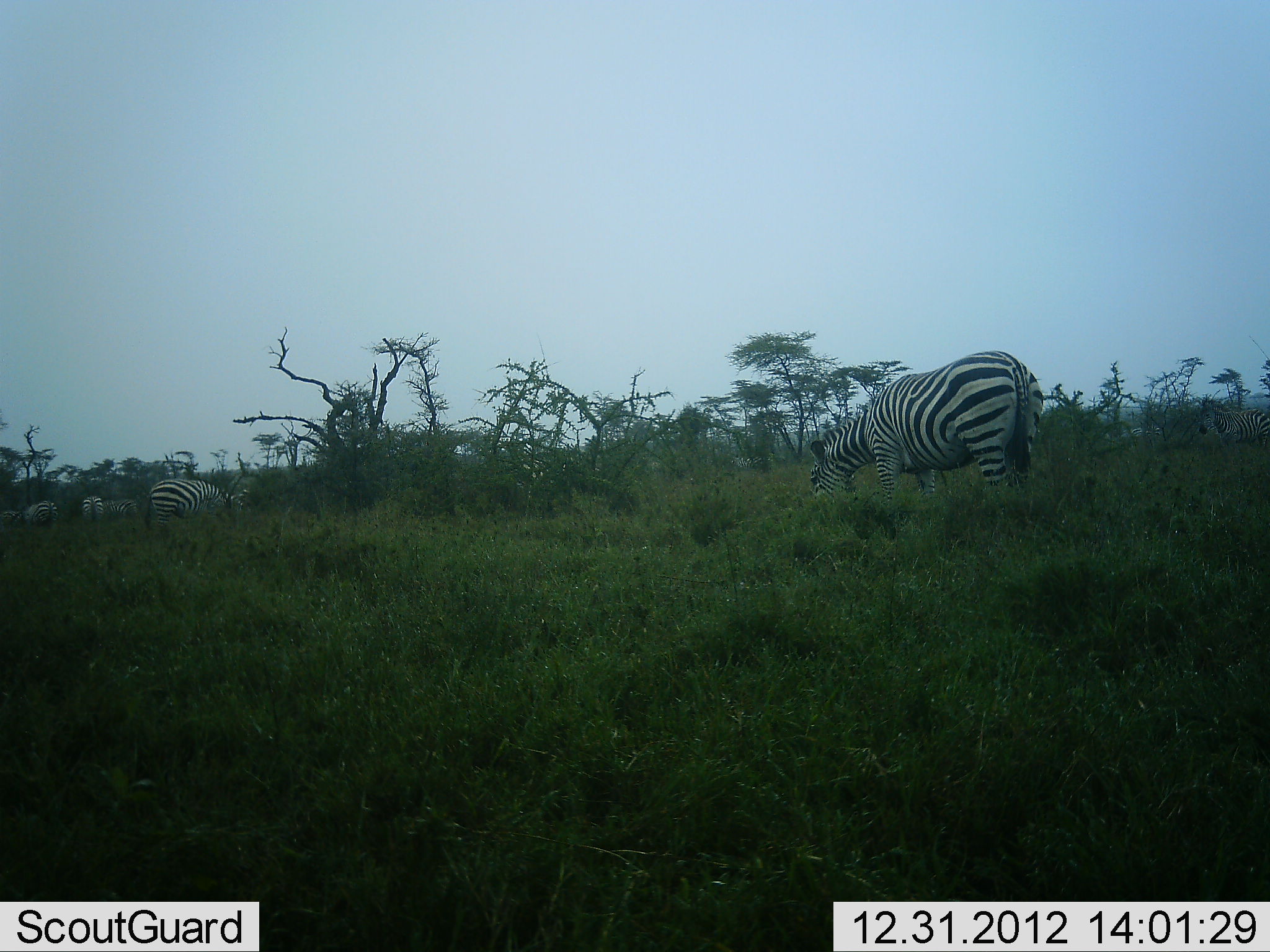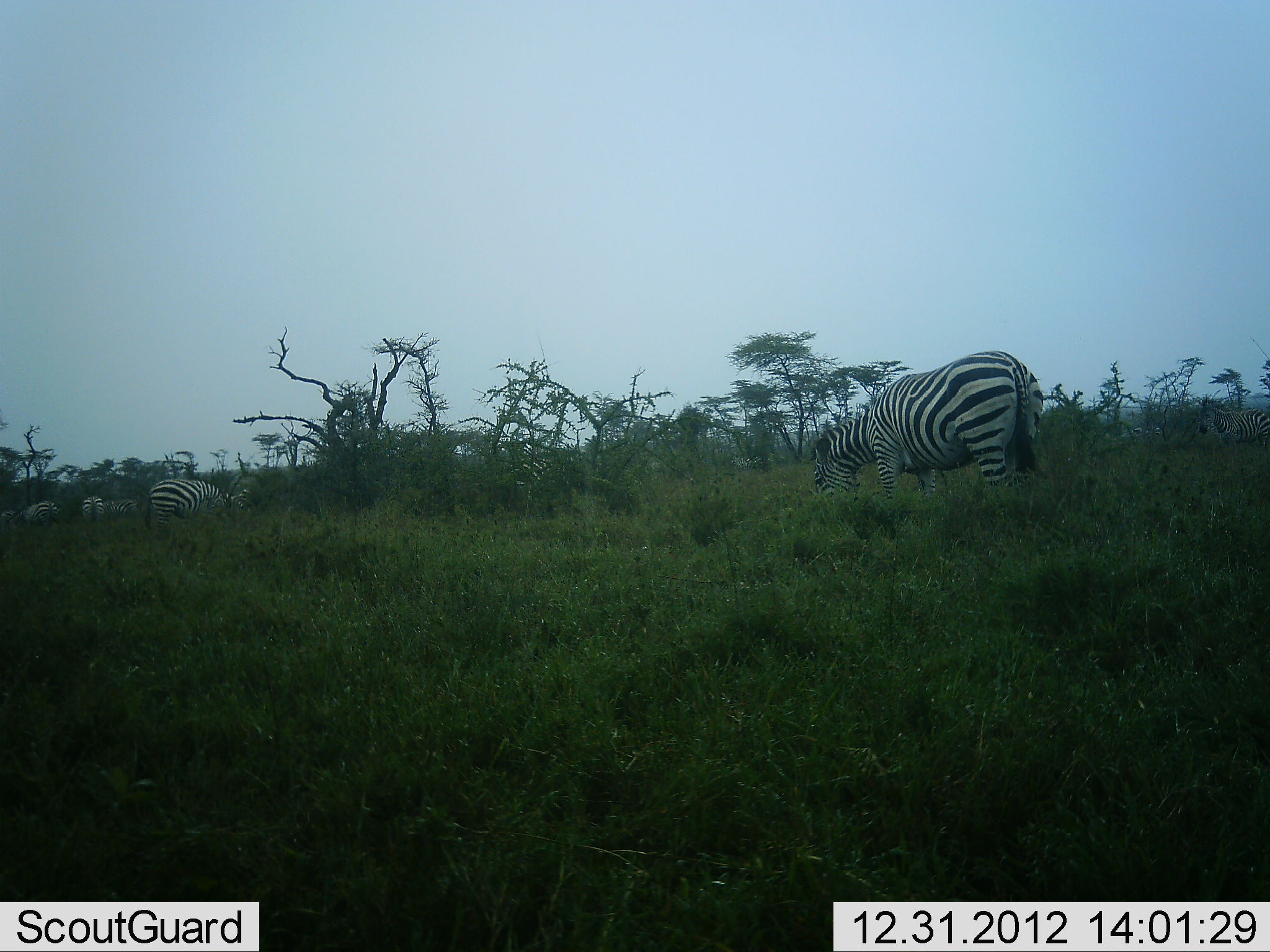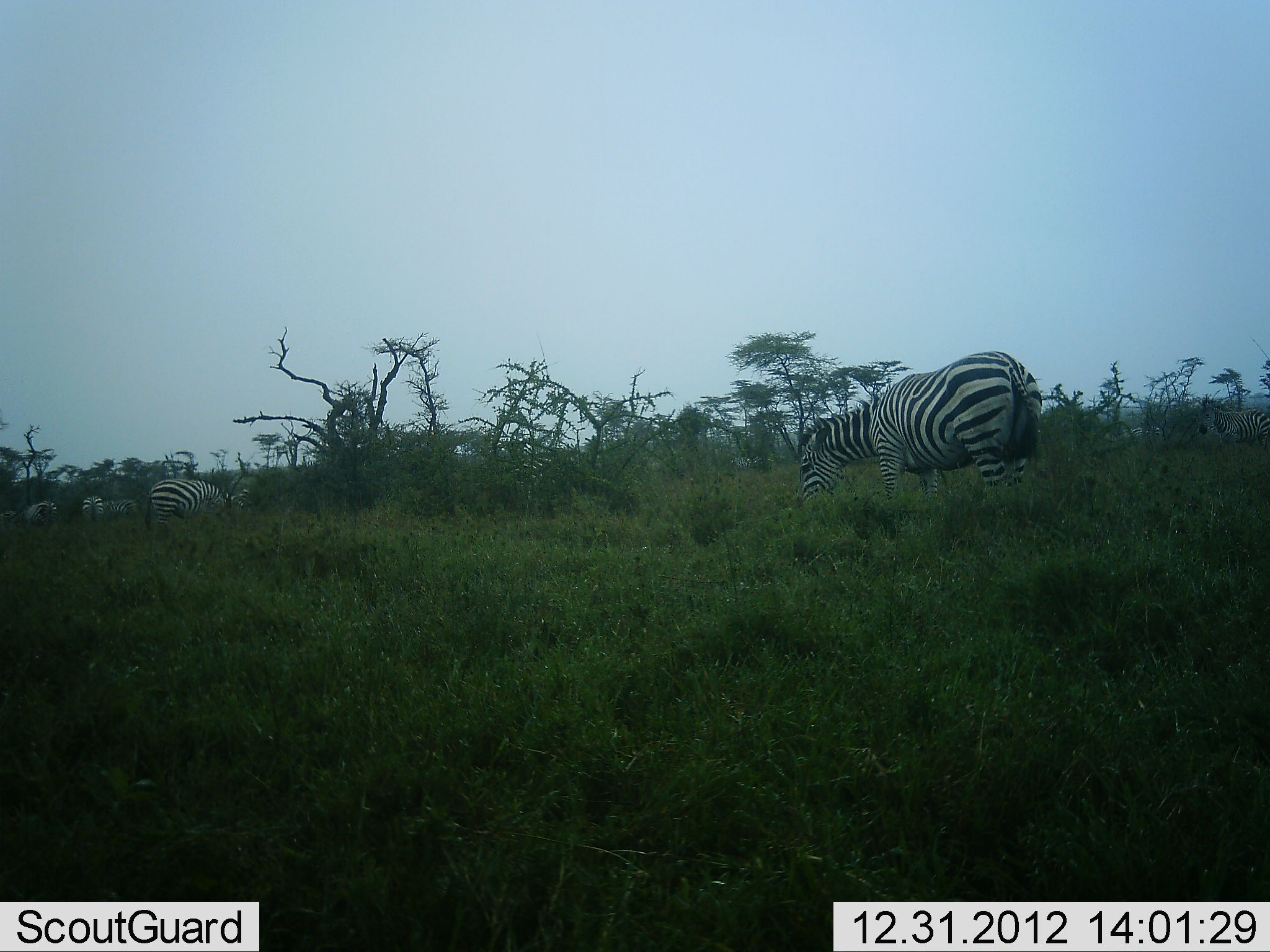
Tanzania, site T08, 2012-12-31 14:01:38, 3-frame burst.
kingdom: Animalia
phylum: Chordata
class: Mammalia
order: Perissodactyla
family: Equidae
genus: Equus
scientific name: Equus quagga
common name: plains zebra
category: zebra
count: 5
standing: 27%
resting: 0%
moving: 0%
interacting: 0%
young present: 0%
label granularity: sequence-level